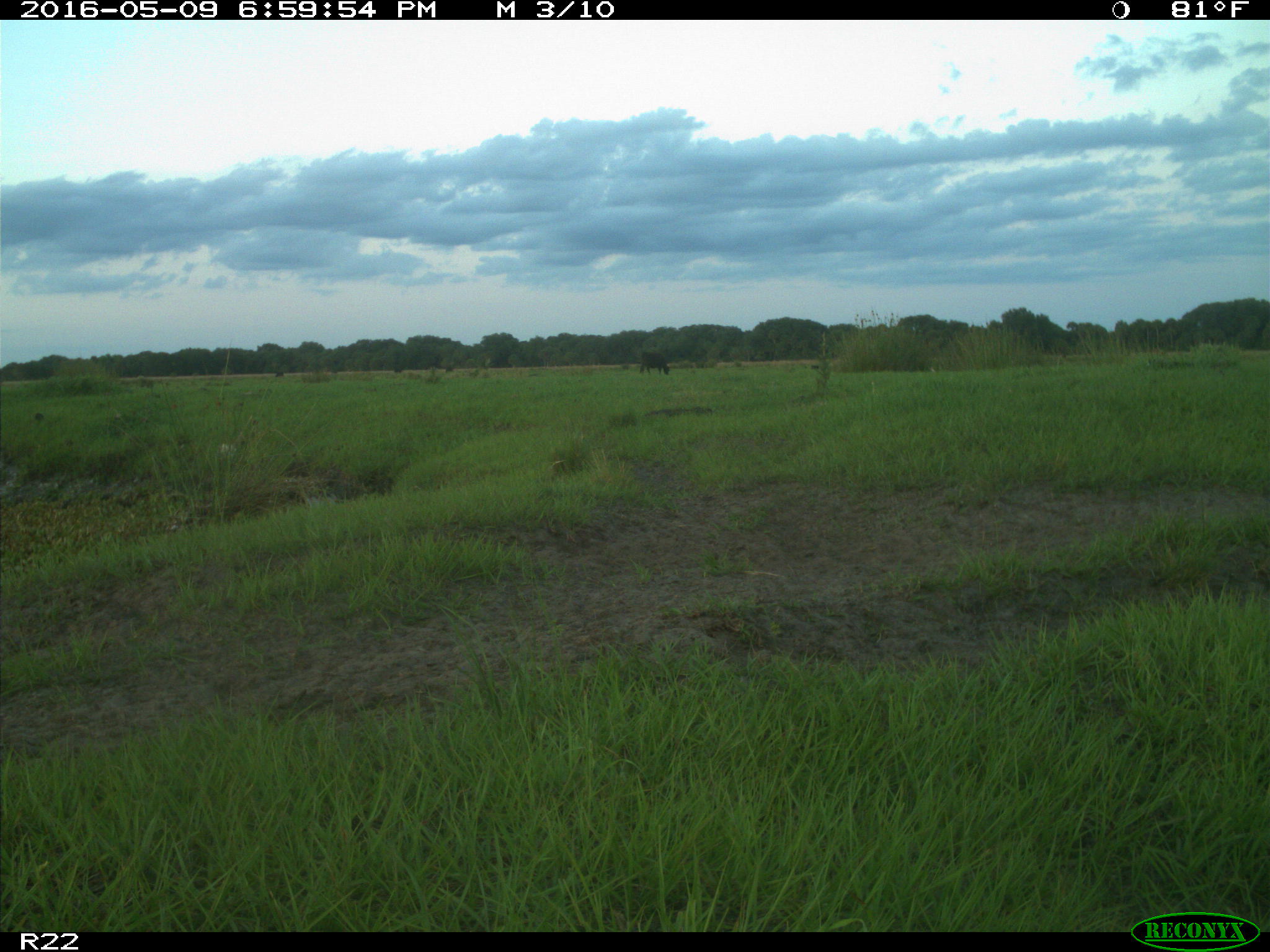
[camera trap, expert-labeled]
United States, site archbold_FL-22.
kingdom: Animalia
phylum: Chordata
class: Mammalia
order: Artiodactyla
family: Bovidae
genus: Bos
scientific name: Bos taurus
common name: domestic cow